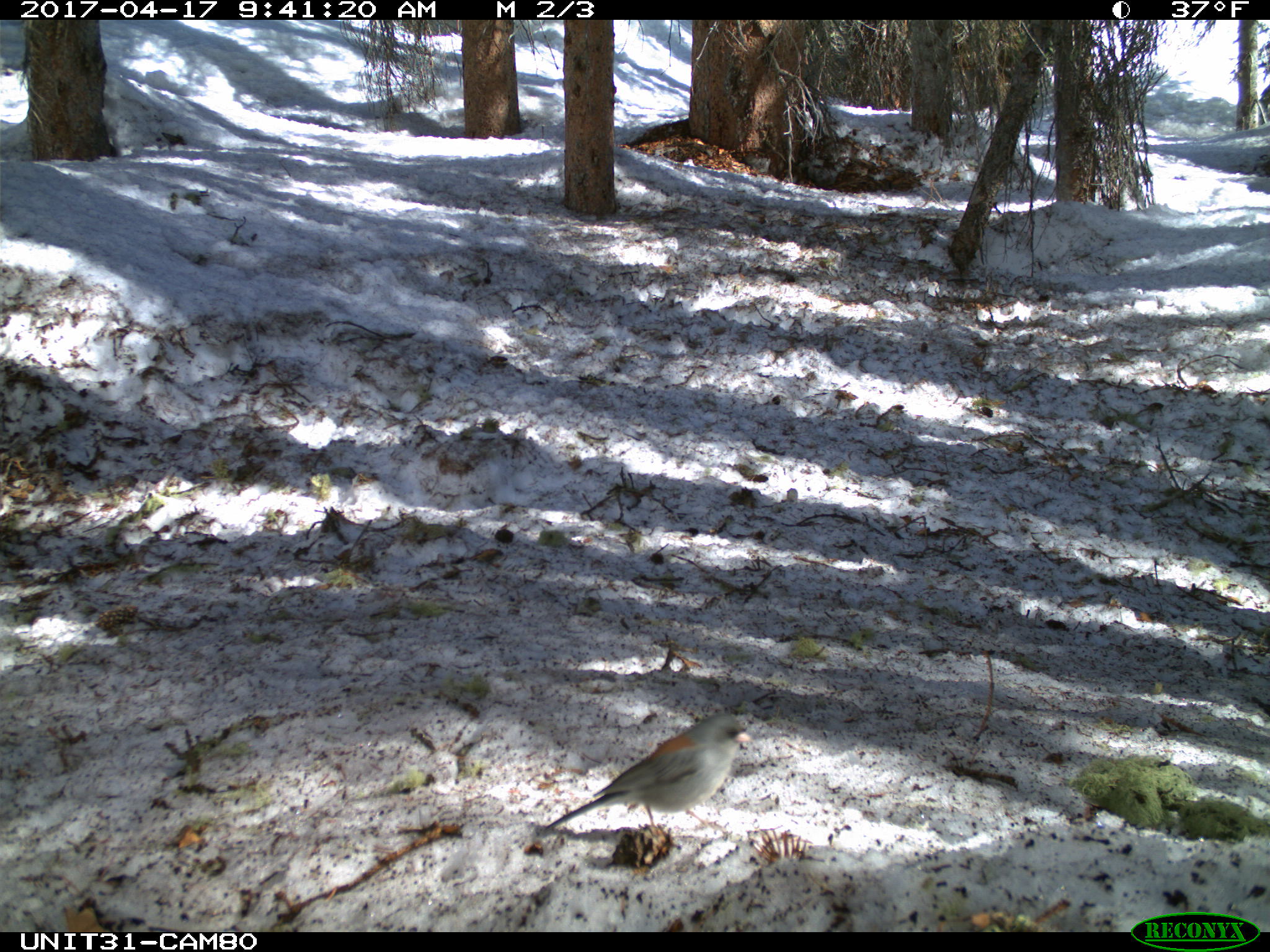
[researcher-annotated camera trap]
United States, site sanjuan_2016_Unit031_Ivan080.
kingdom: Animalia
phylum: Chordata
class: Aves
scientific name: Aves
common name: birds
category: unidentified bird